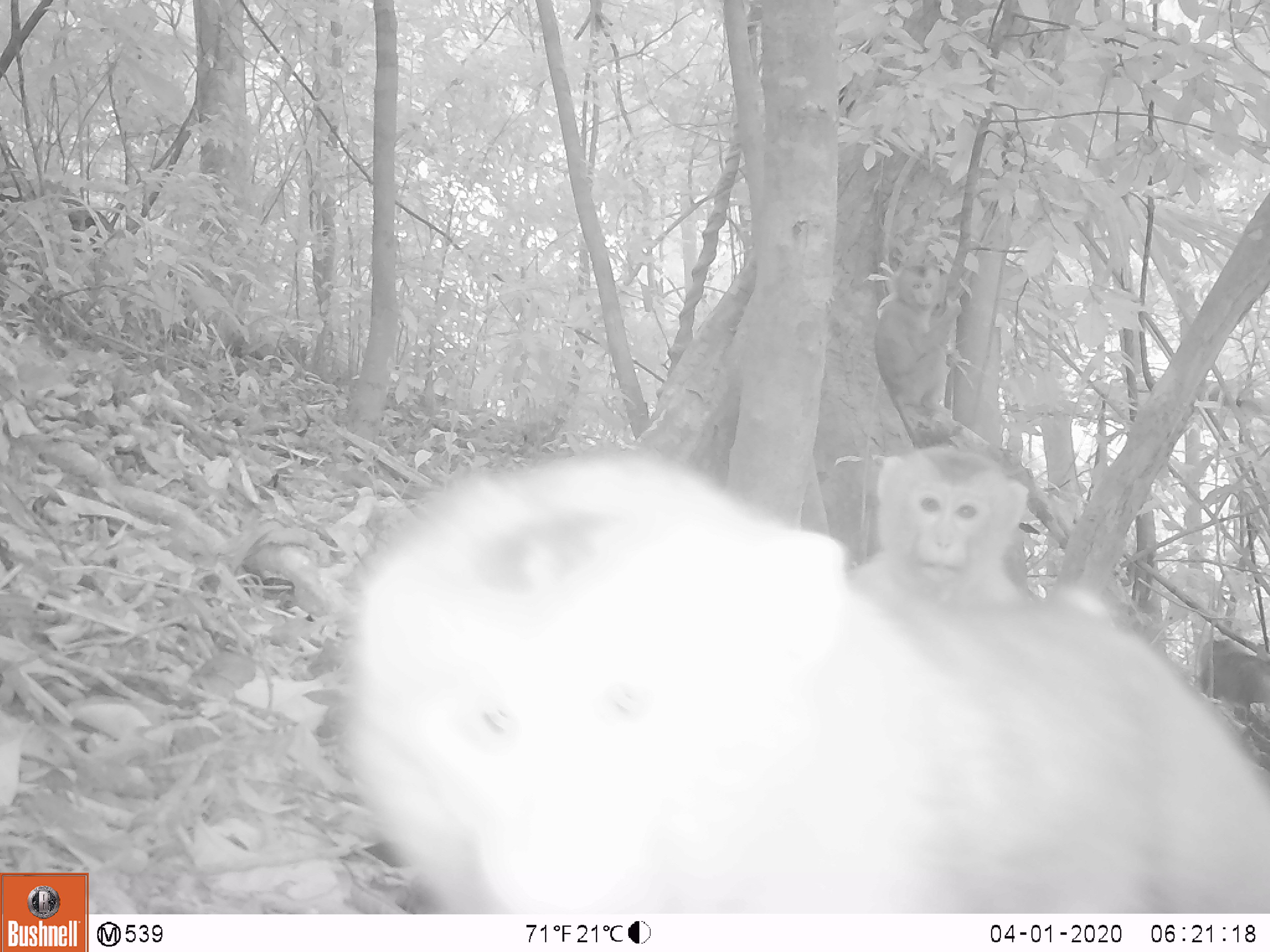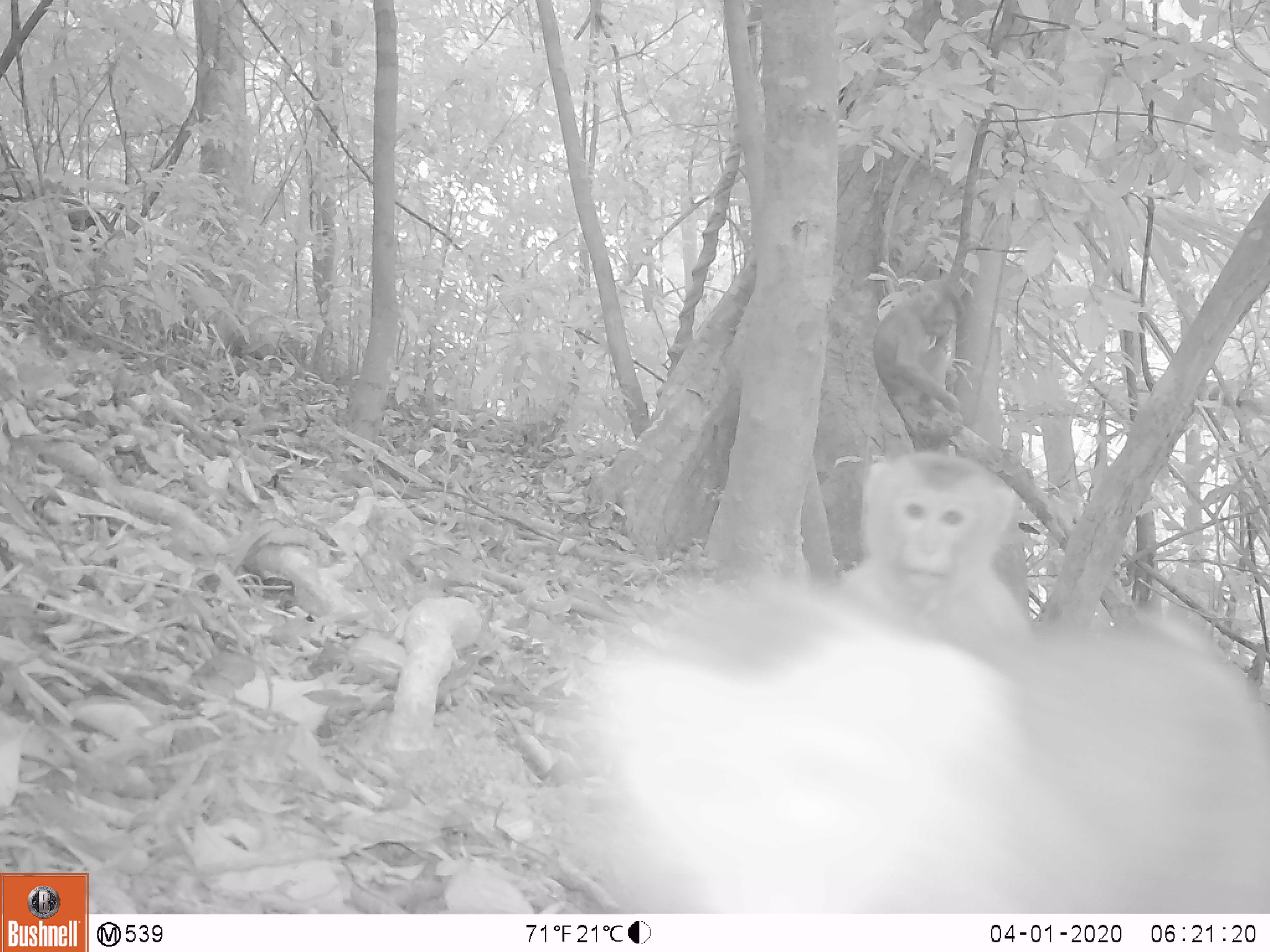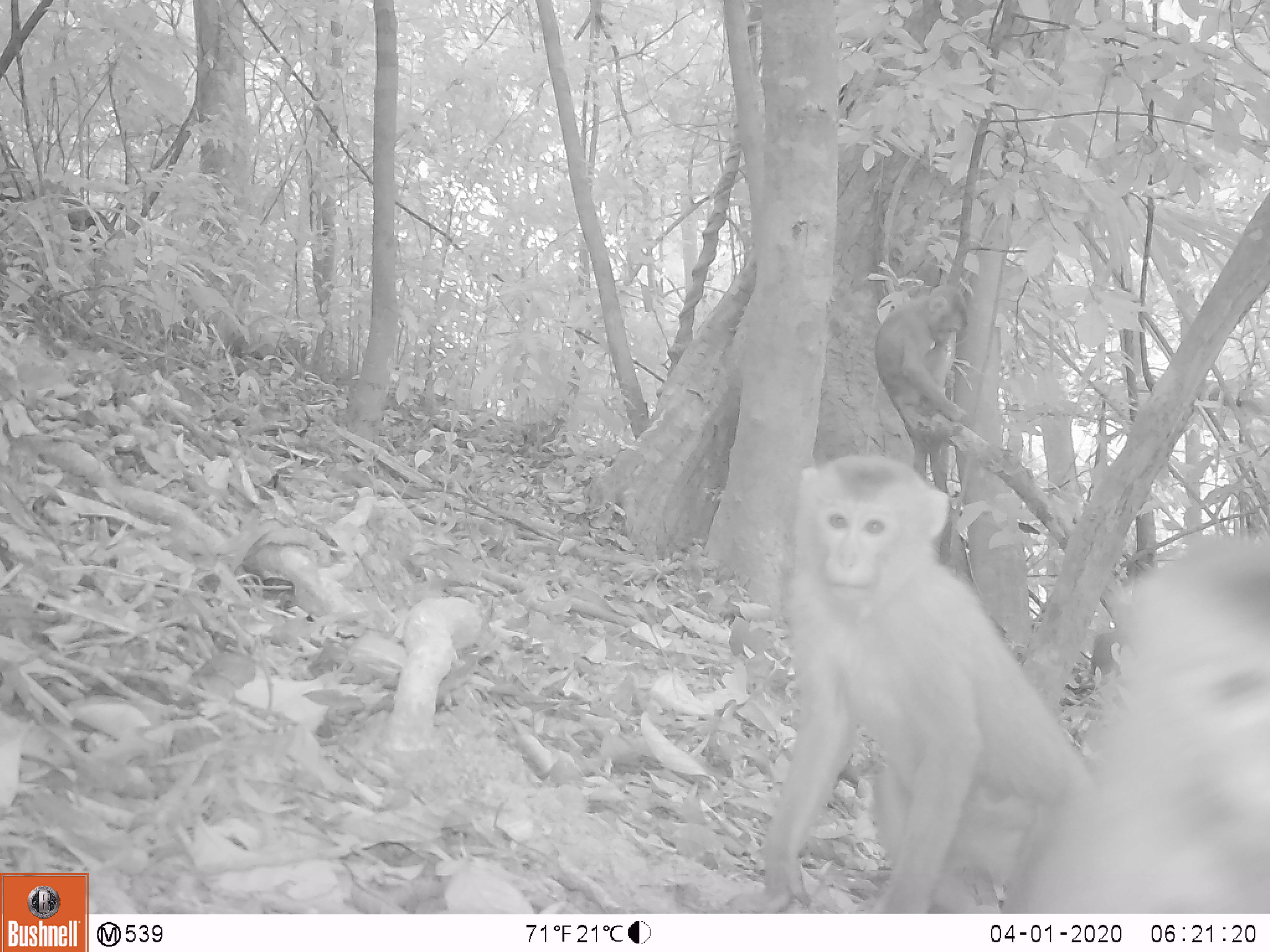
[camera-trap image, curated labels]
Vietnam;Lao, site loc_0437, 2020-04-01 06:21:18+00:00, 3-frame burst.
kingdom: Animalia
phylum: Chordata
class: Mammalia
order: Primates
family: Cercopithecidae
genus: Macaca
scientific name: Macaca nemestrina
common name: pig-tailed macaque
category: pig tailed macaque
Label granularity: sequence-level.